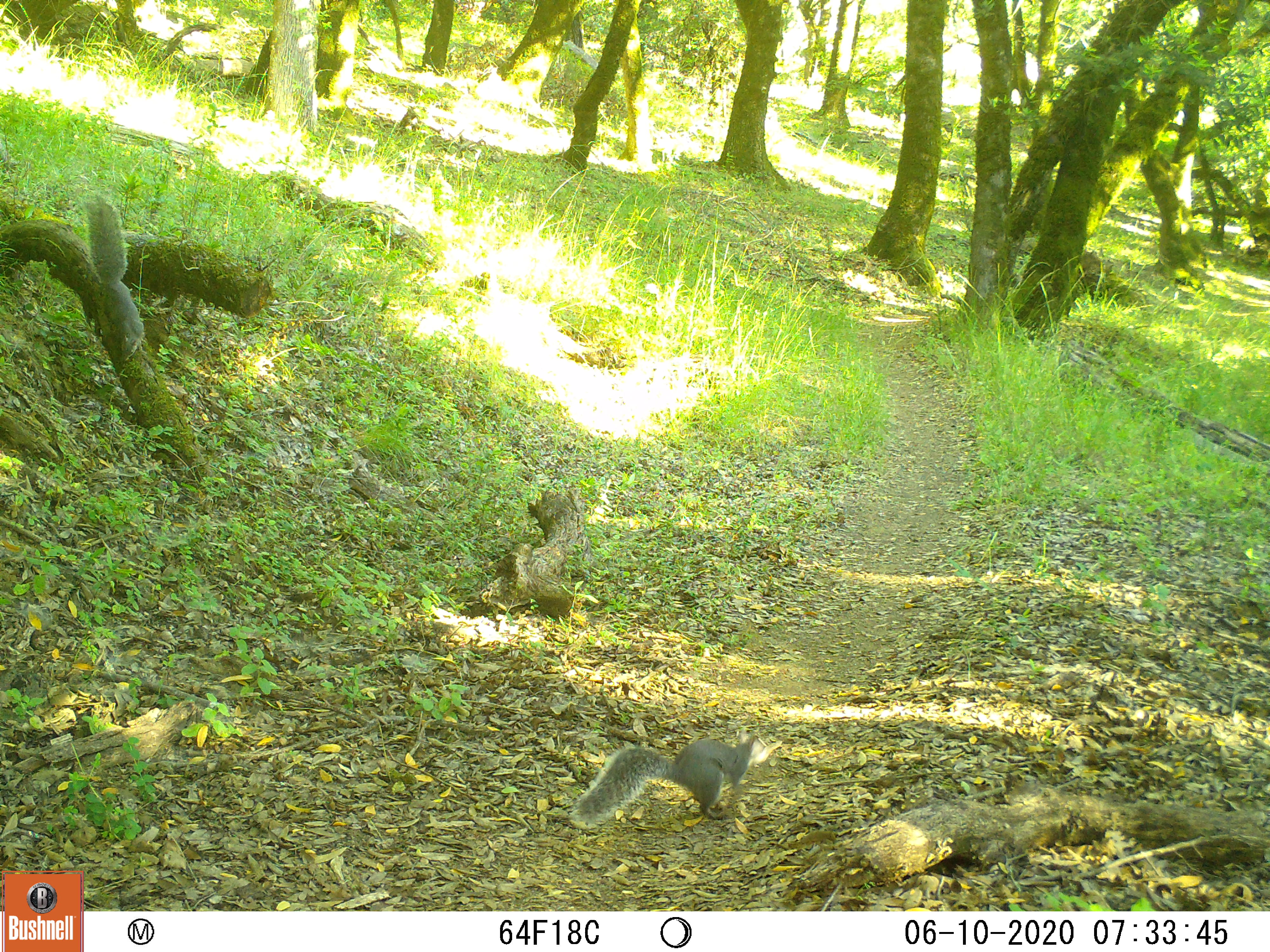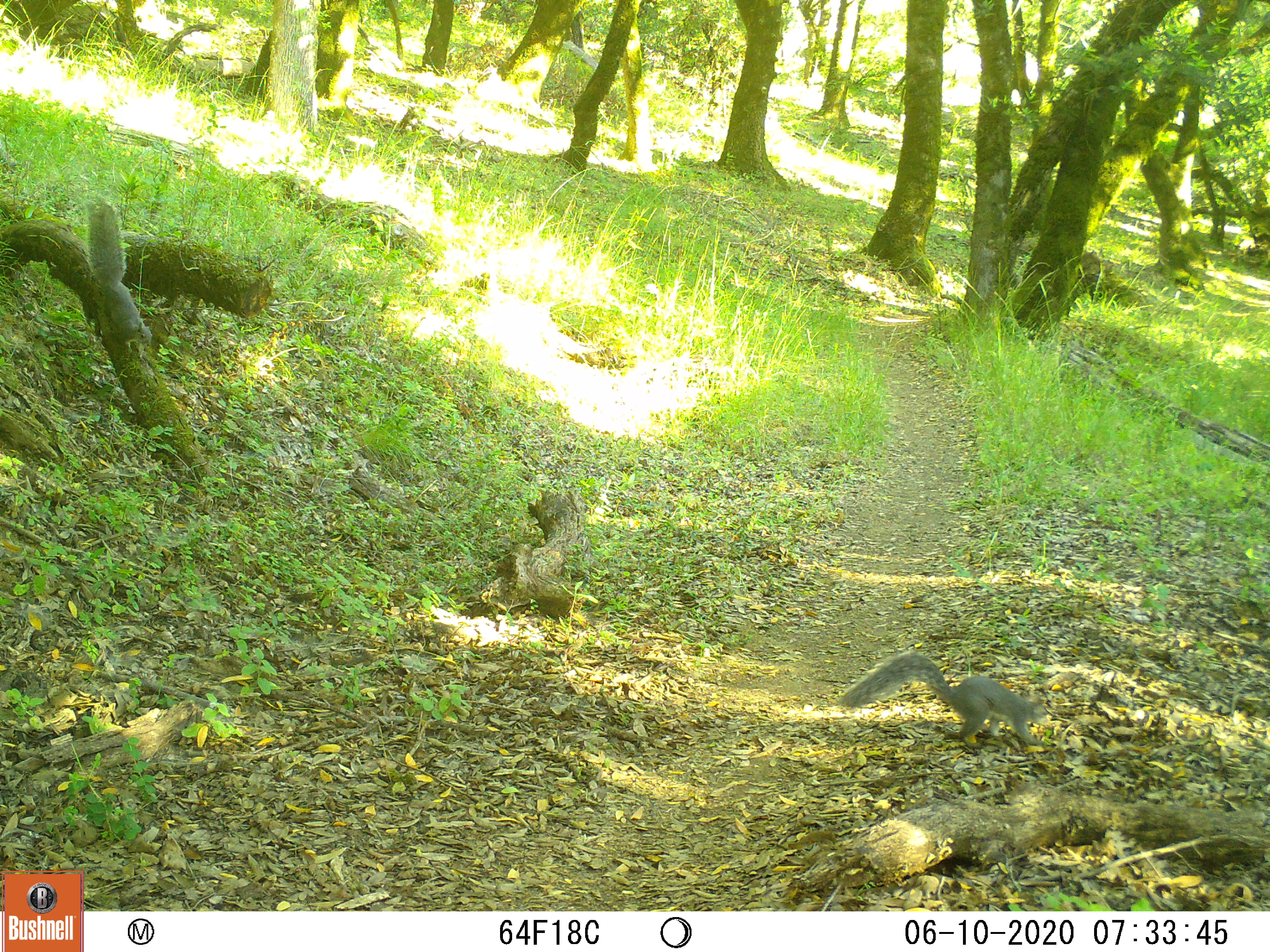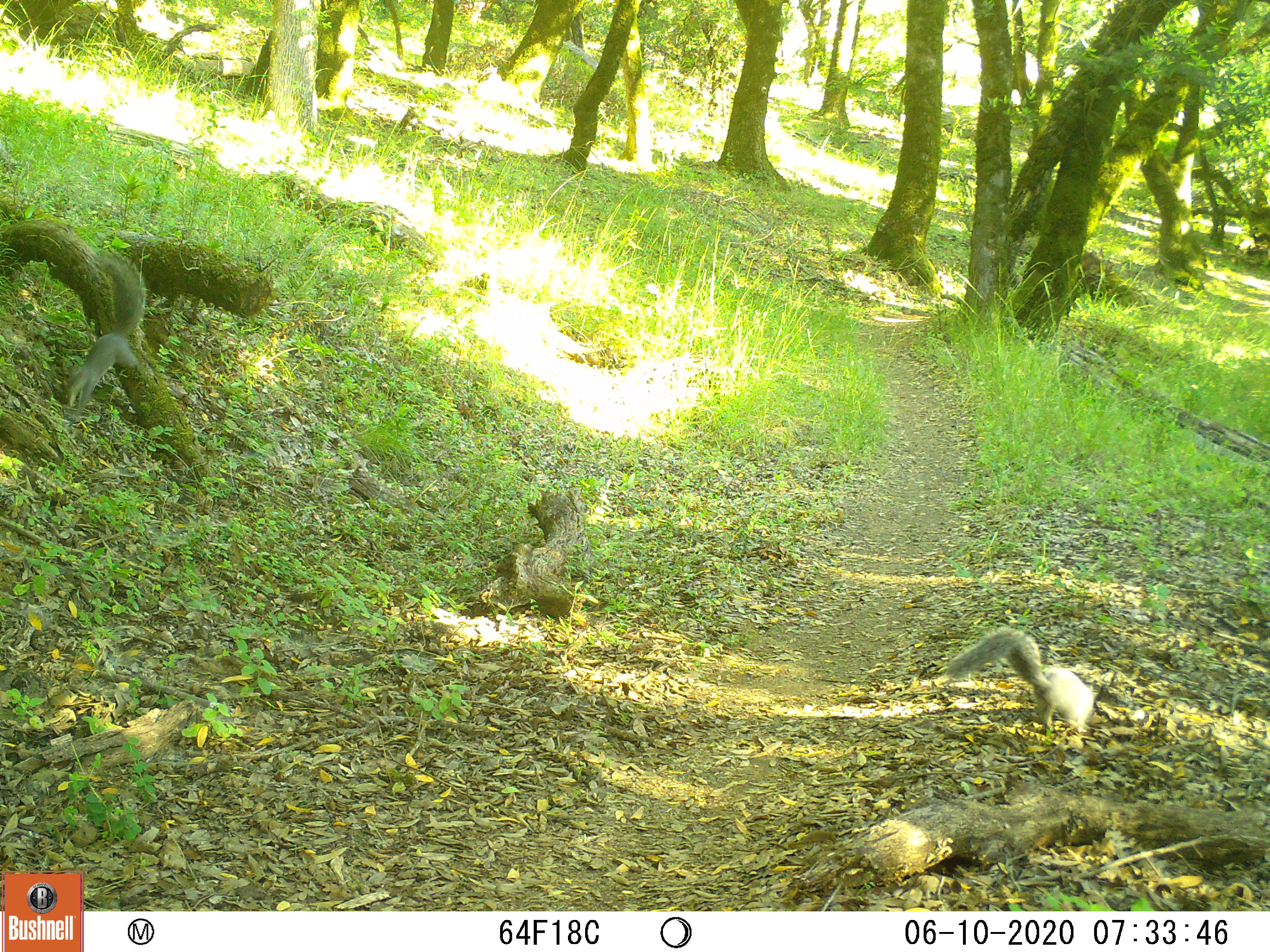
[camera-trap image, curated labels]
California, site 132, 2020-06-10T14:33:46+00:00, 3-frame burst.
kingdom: Animalia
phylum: Chordata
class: Mammalia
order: Rodentia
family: Sciuridae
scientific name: Sciuridae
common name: squirrel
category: unknown squirrel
Unknown squirrel (squirrel) (Sciuridae).